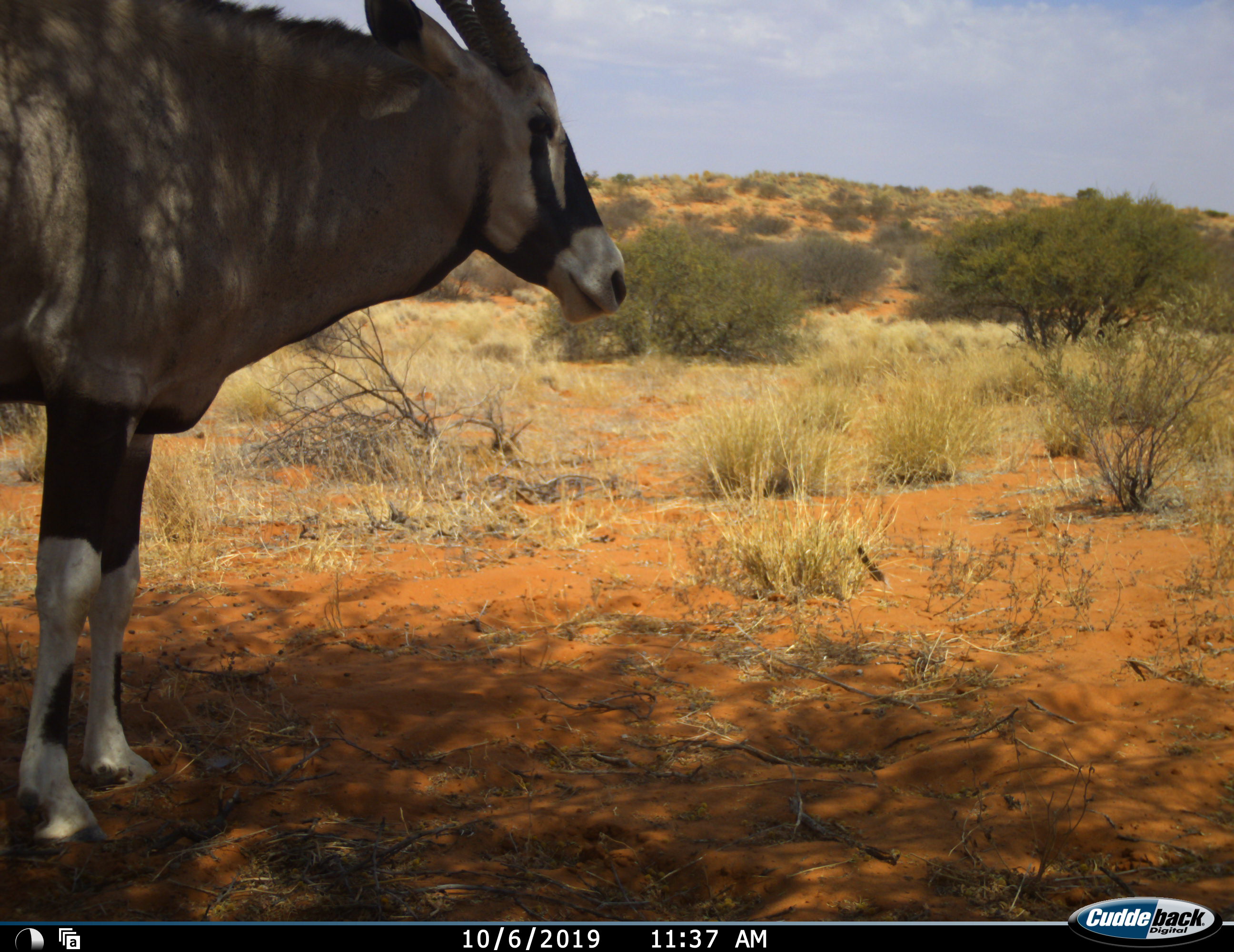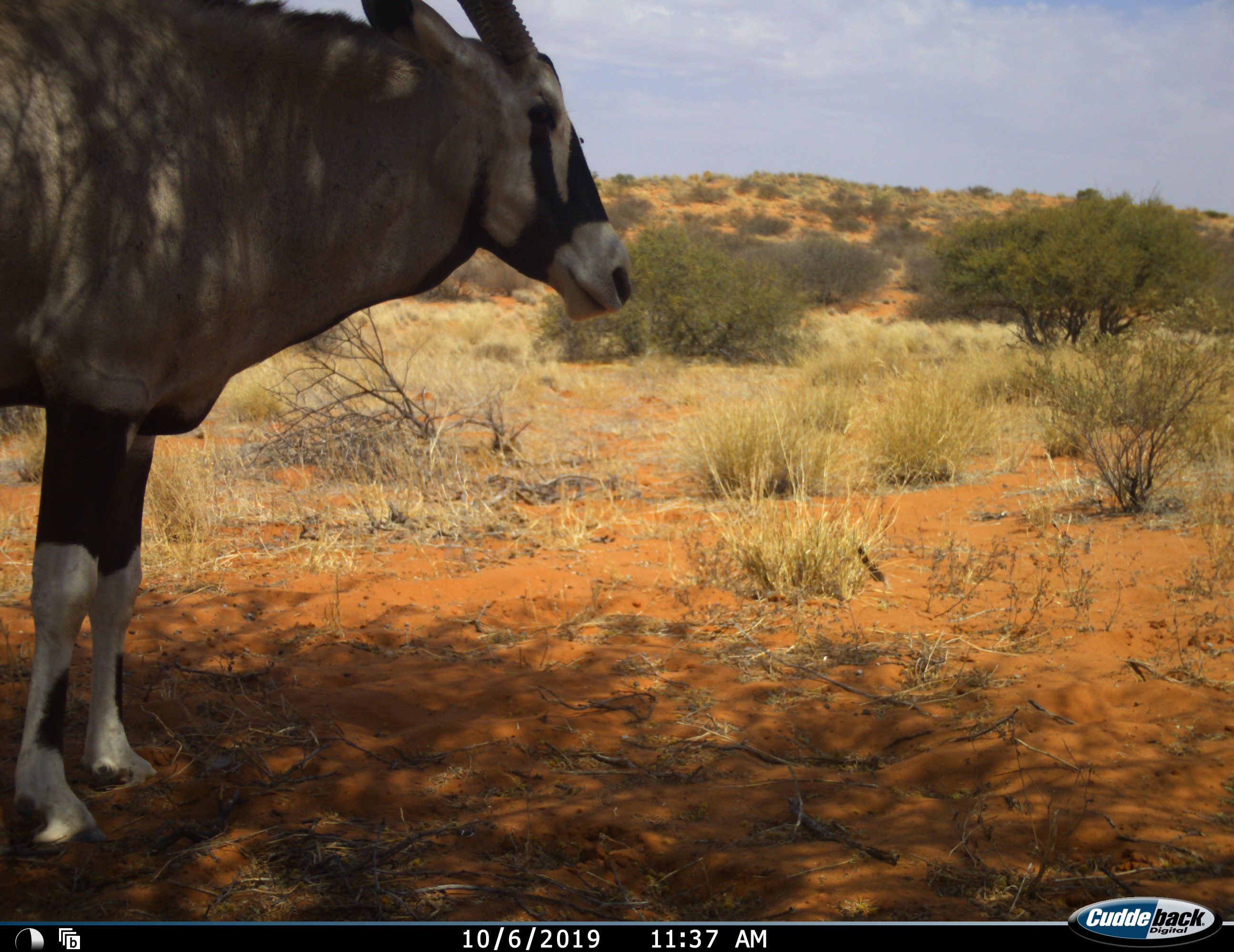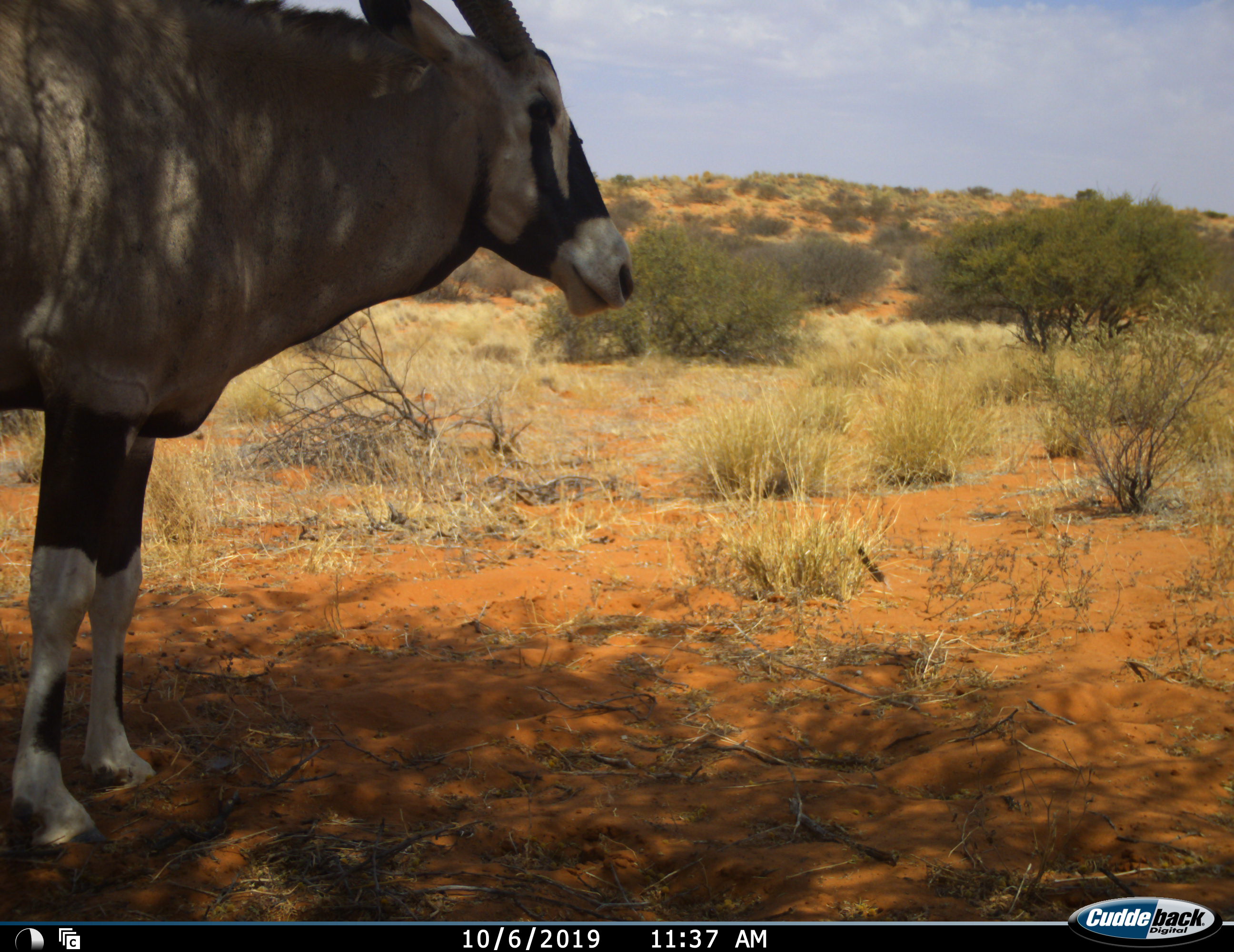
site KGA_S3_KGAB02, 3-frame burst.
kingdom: Animalia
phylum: Chordata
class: Mammalia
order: Artiodactyla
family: Bovidae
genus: Oryx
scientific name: Oryx gazella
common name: gemsbok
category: oryx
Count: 1.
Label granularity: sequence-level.